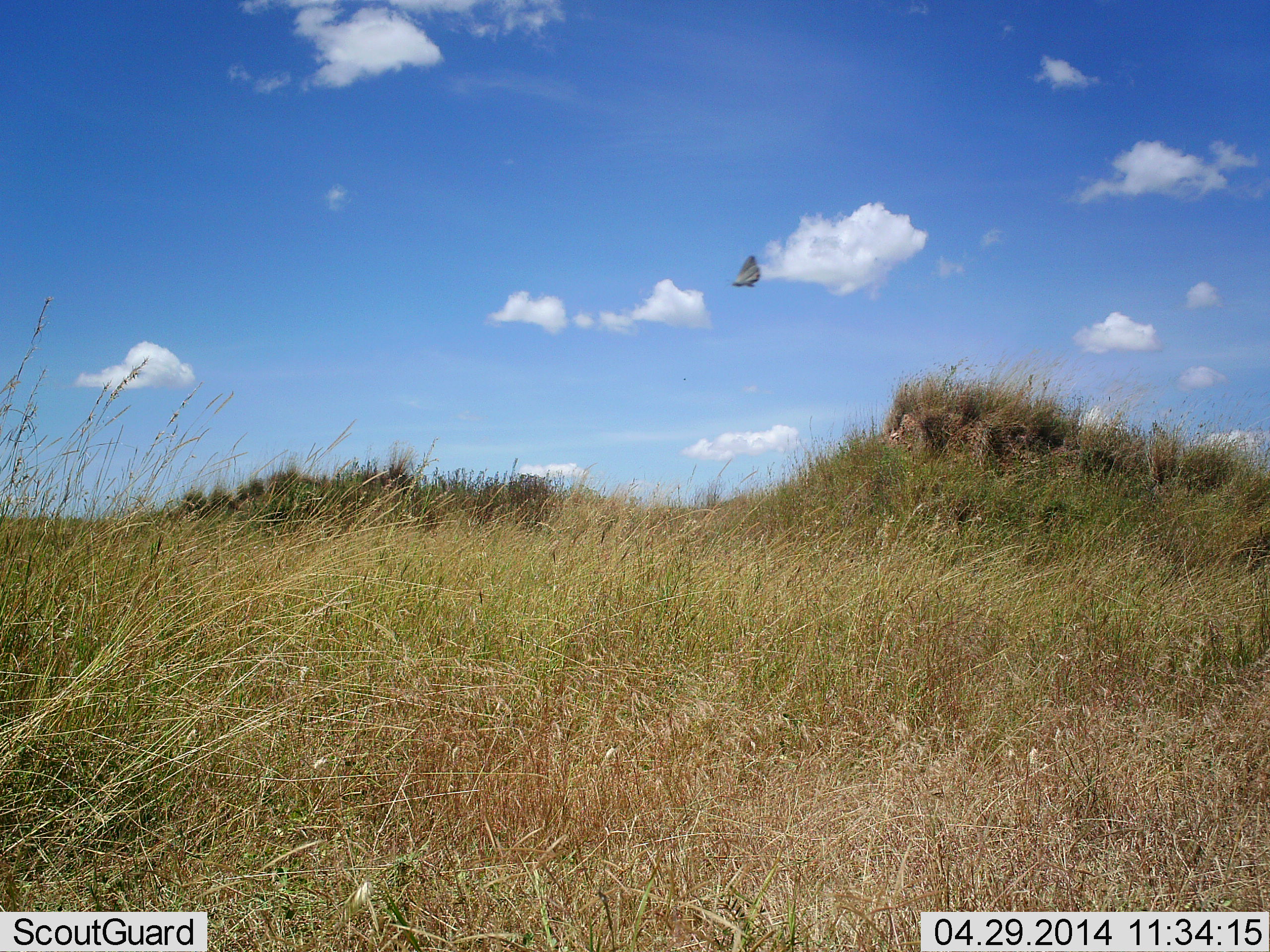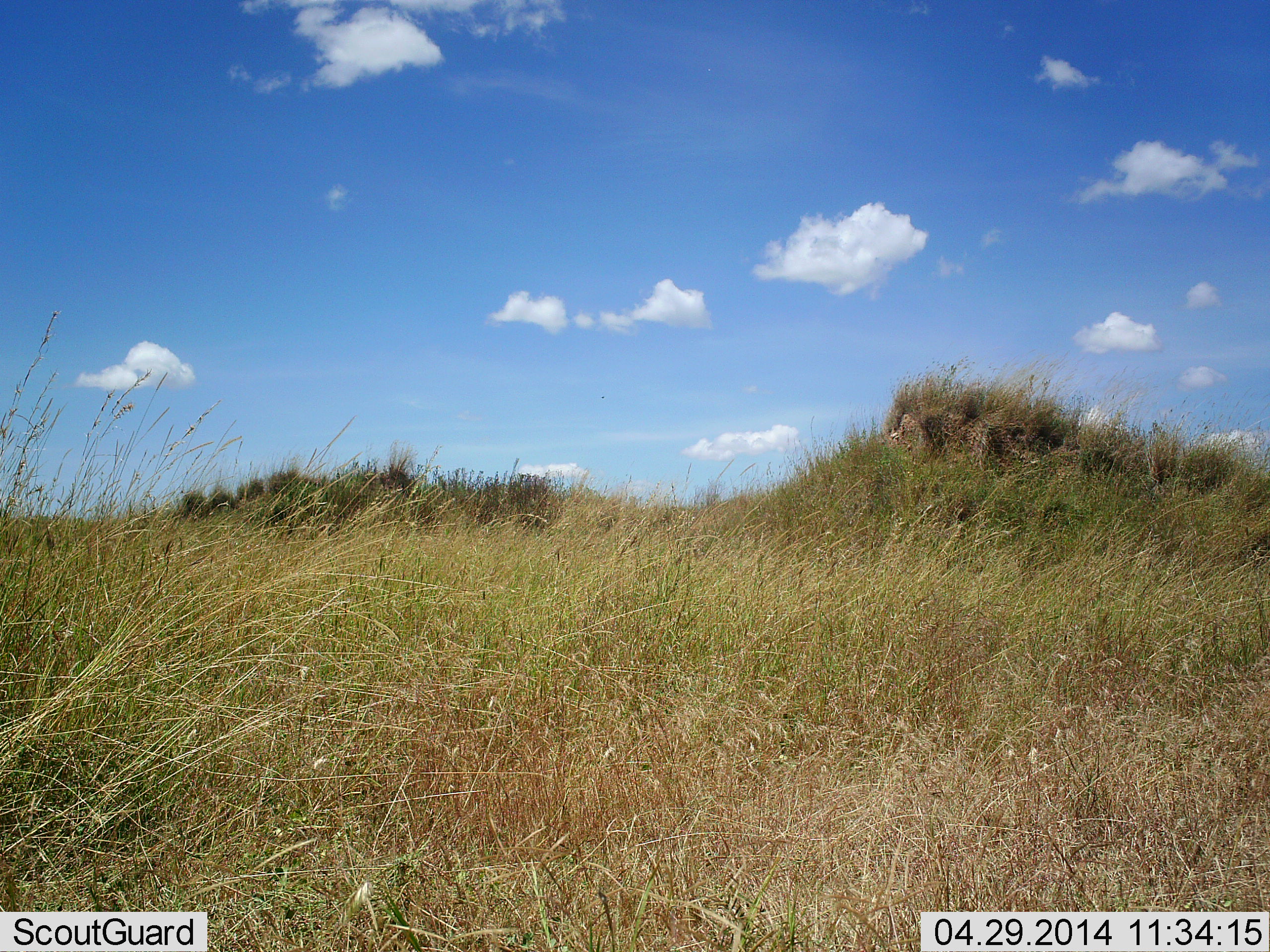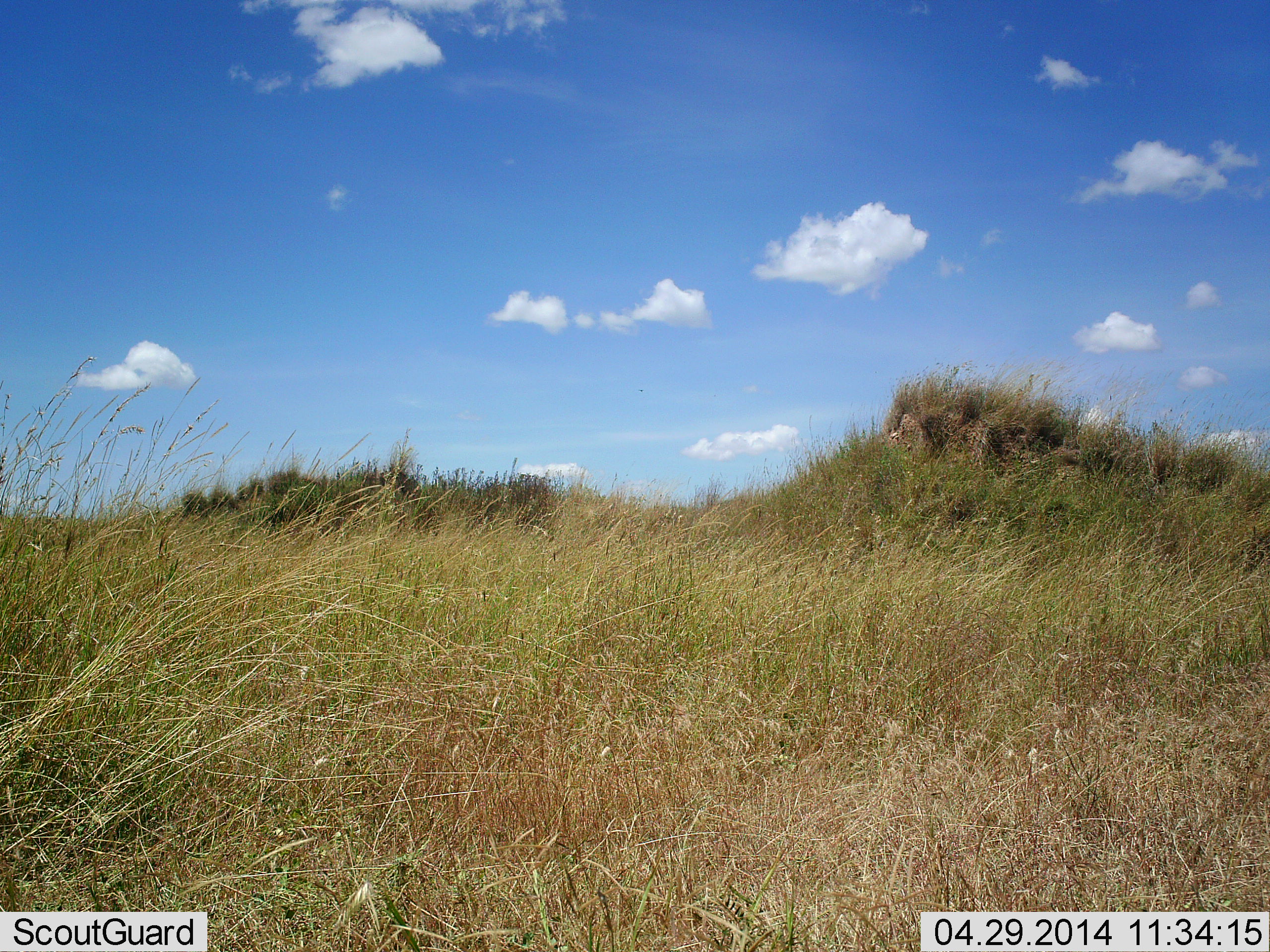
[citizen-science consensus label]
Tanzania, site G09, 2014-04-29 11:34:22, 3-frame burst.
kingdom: Animalia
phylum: Arthropoda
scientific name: Arthropoda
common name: arthropods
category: insectspider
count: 1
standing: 0%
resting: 0%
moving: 100%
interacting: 0%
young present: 0%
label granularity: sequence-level